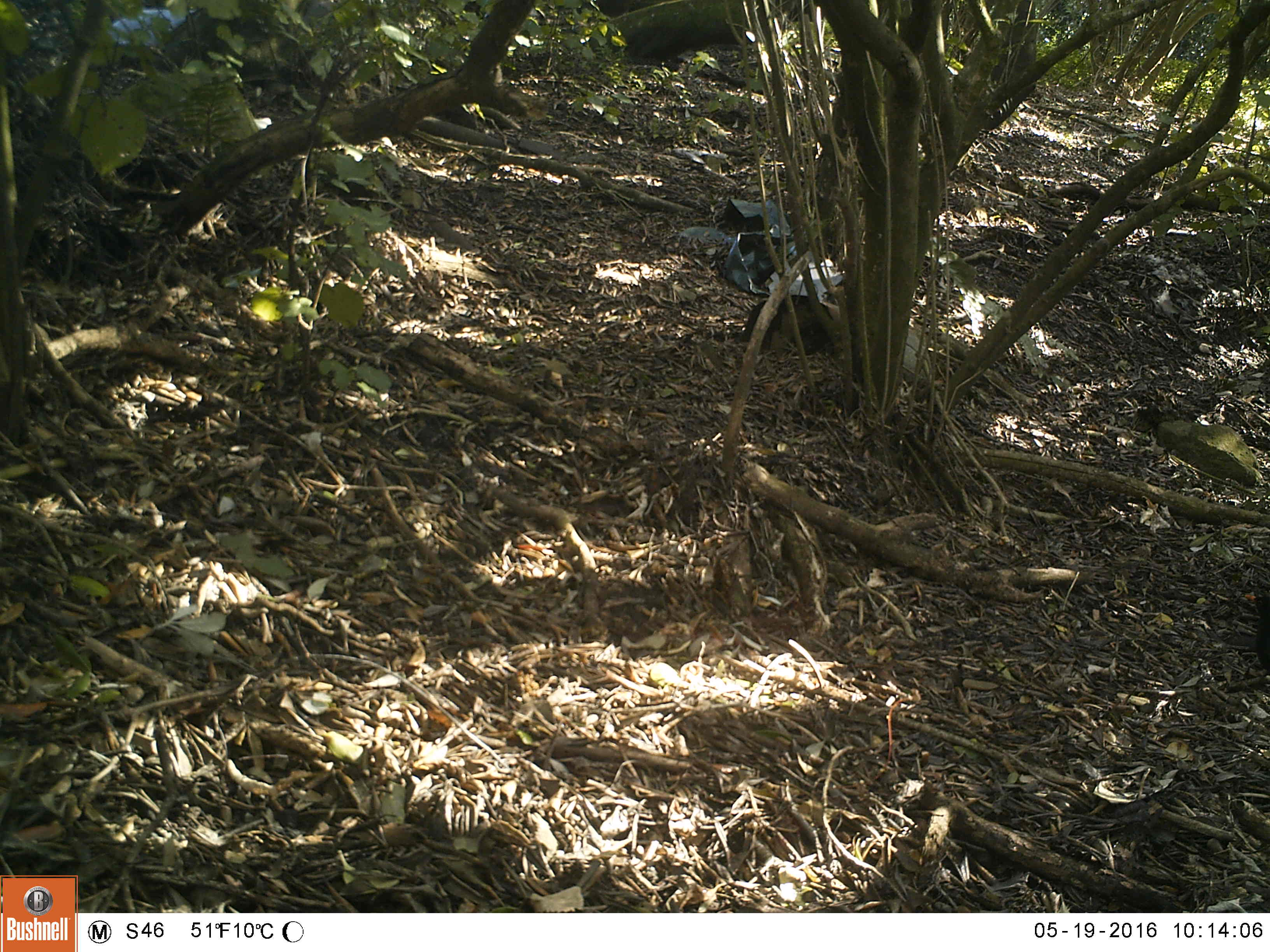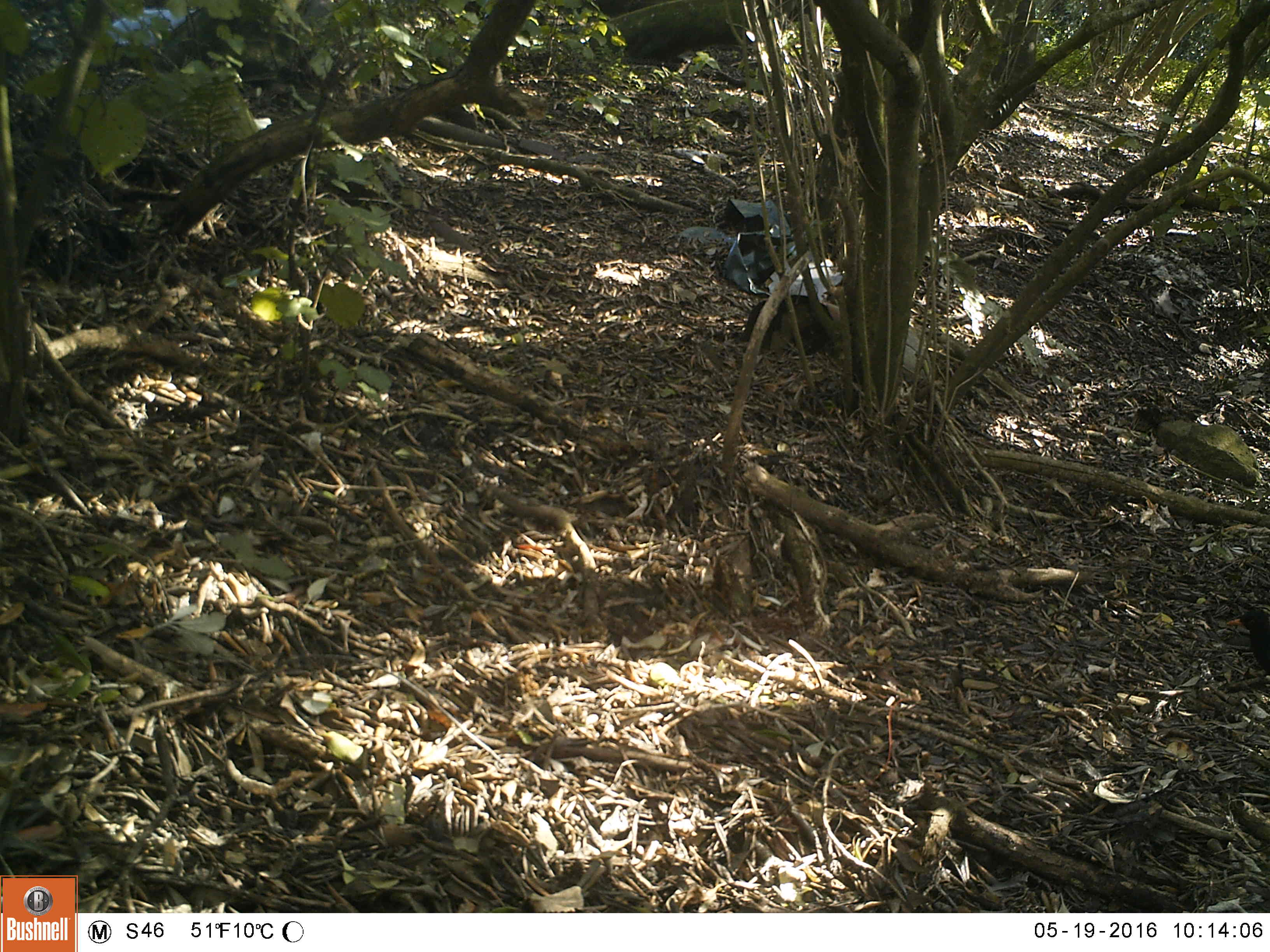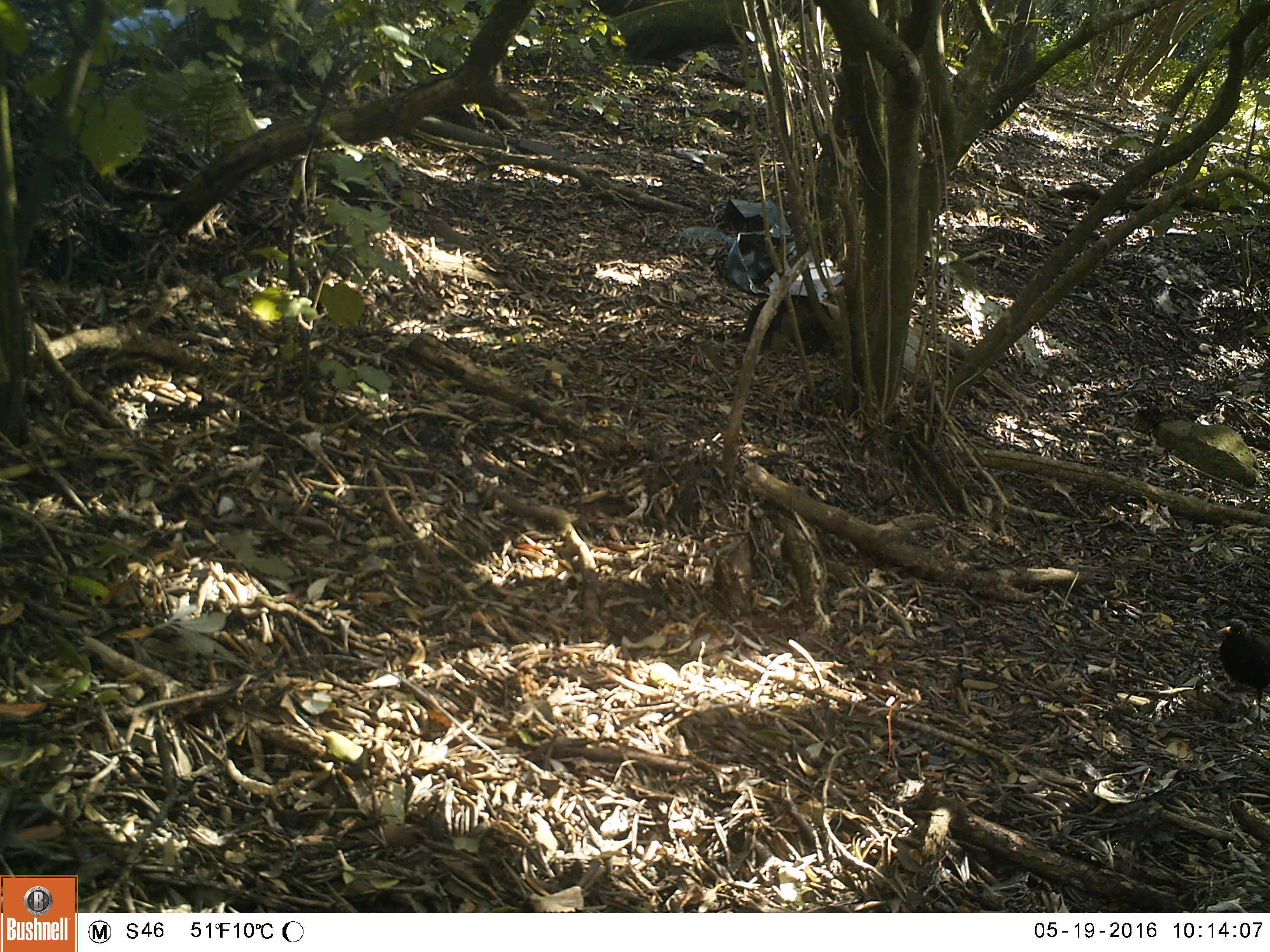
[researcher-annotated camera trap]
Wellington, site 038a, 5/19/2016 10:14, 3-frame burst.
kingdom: Animalia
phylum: Chordata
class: Aves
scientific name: Aves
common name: bird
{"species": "bird (Aves)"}